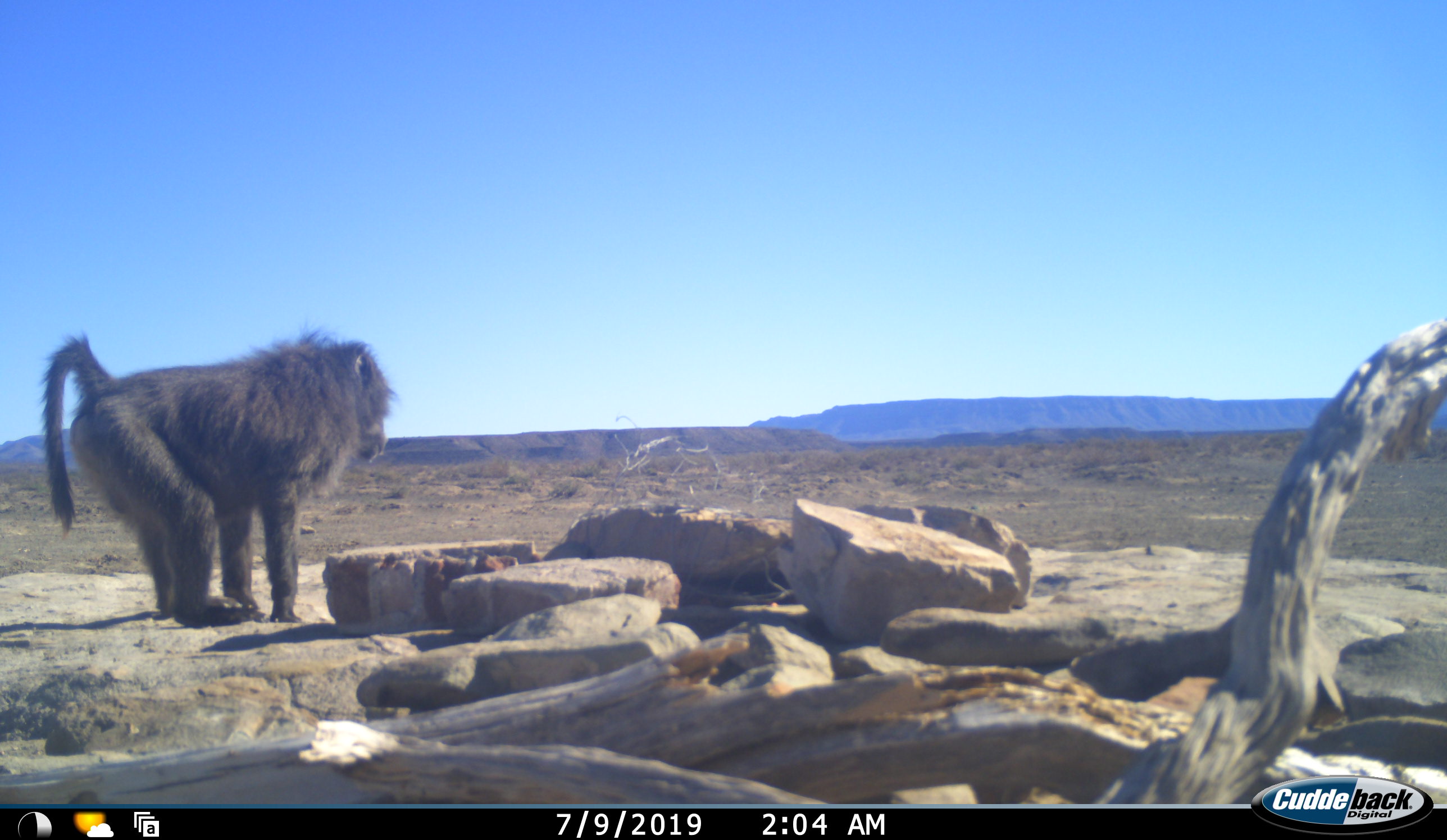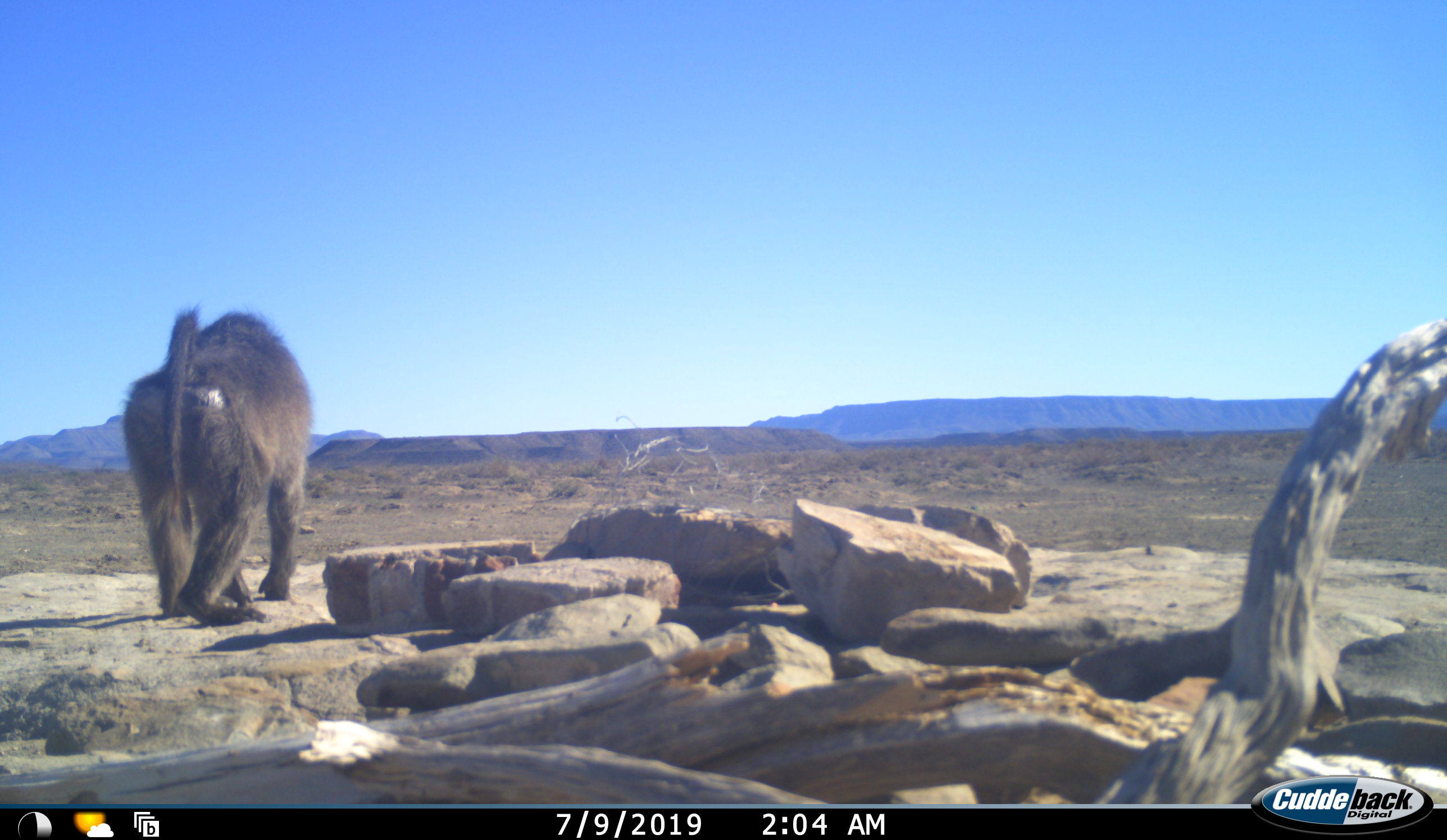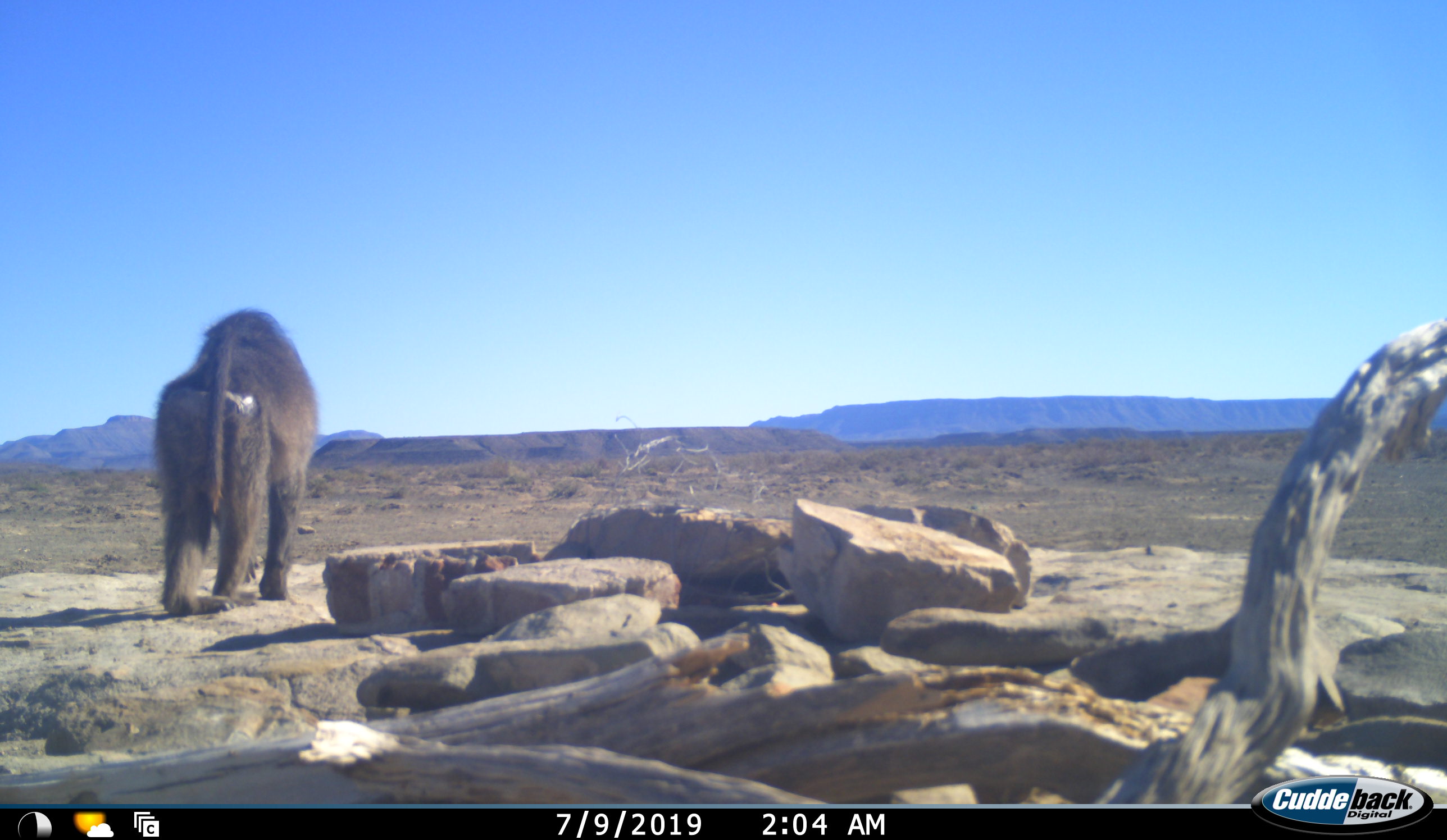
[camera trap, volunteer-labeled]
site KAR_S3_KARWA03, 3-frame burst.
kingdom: Animalia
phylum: Chordata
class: Mammalia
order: Primates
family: Cercopithecidae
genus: Papio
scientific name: Papio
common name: baboon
Baboon (Papio), count 1. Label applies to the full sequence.